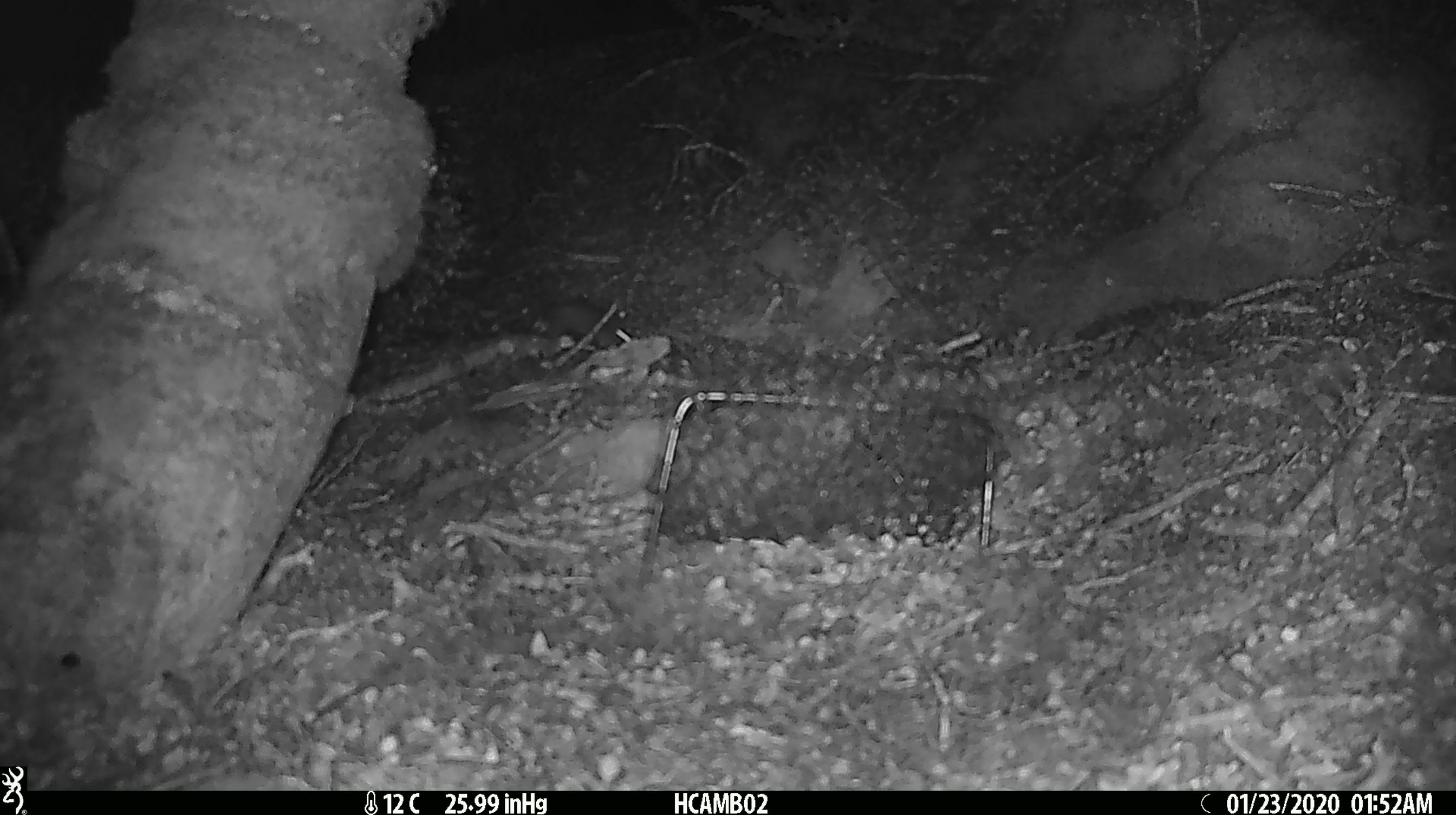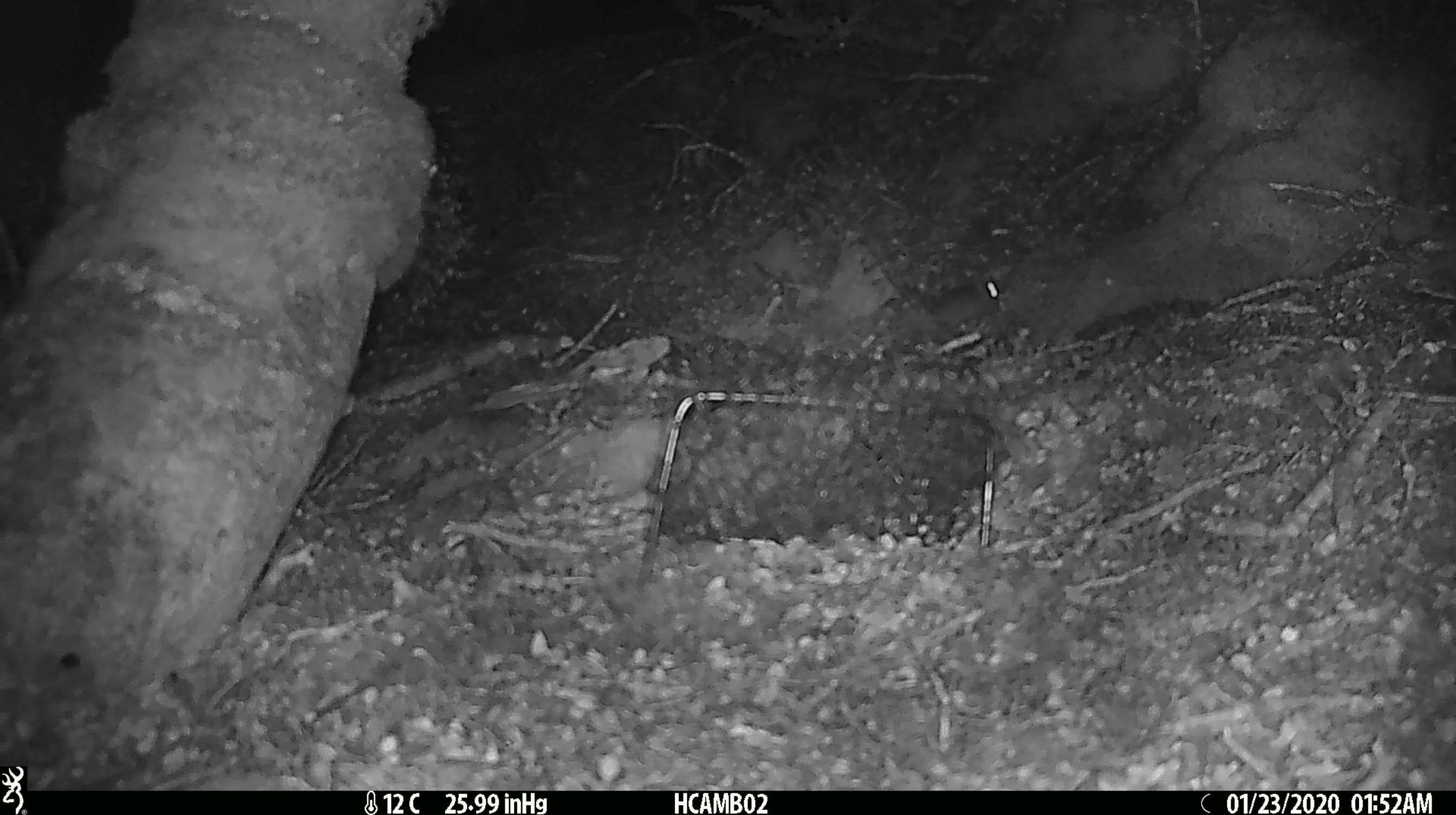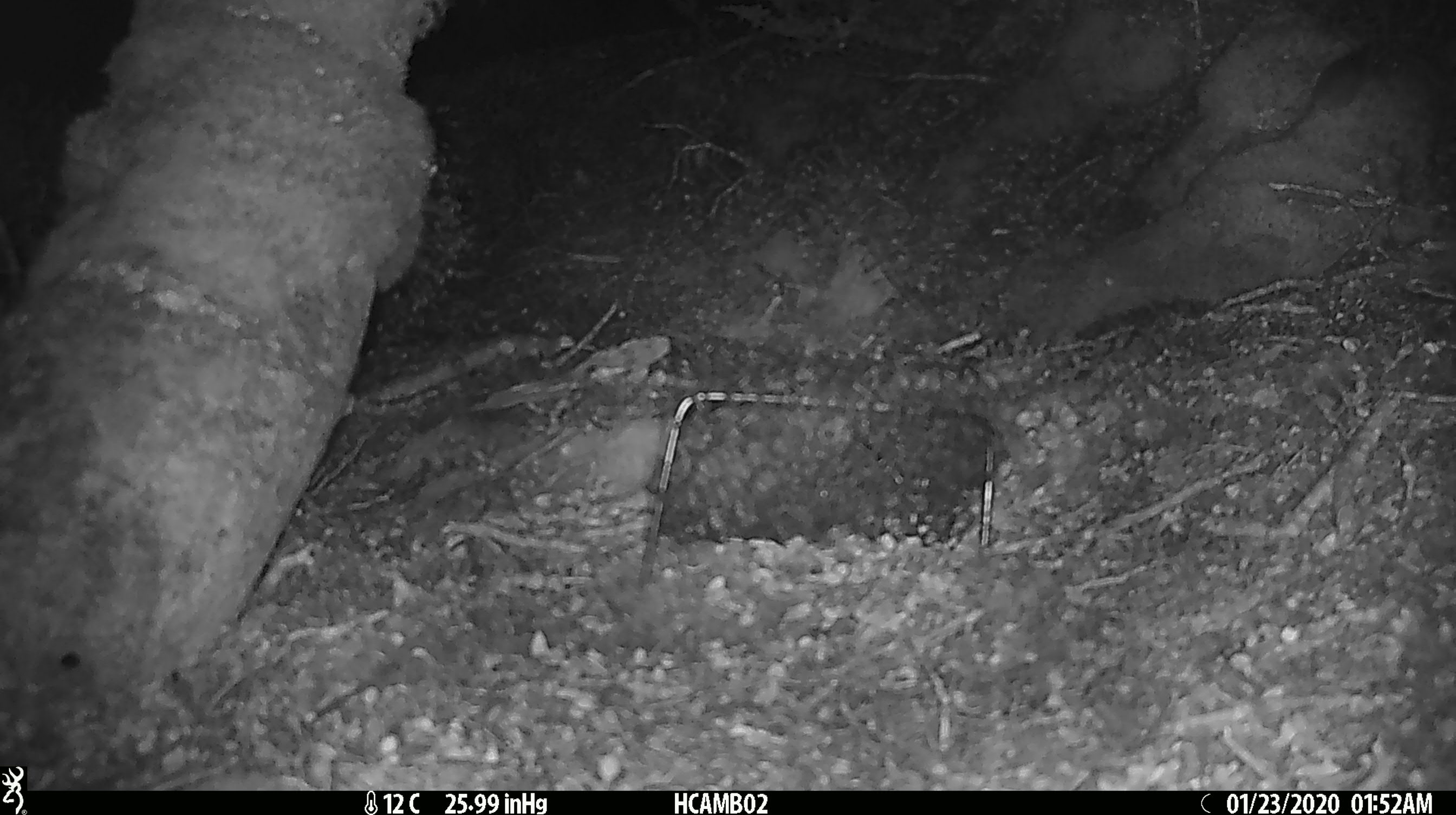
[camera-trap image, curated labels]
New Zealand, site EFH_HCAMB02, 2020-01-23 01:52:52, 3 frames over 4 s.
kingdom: Animalia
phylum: Chordata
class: Mammalia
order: Rodentia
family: Muridae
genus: Mus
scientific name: Mus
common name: mouse